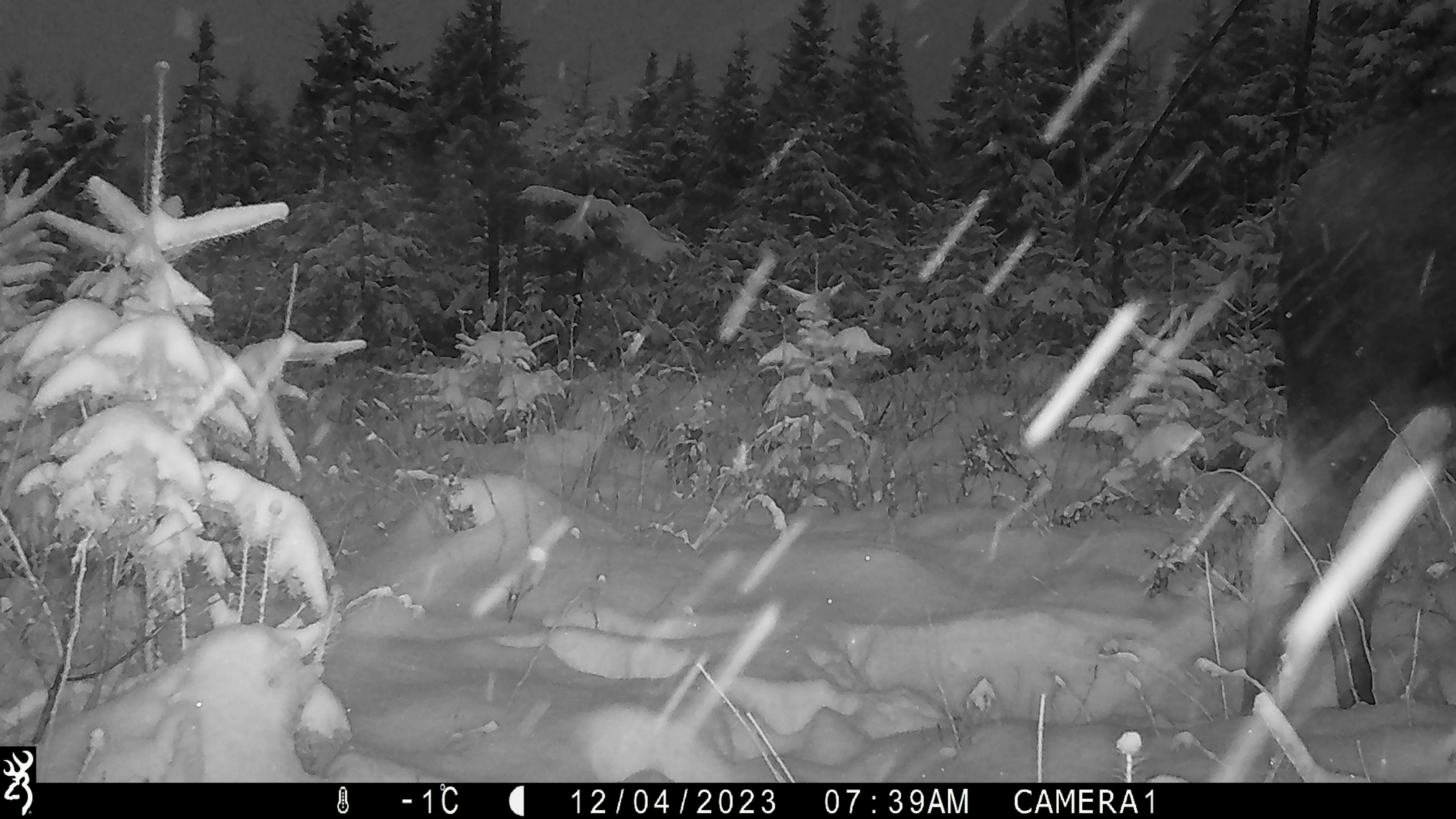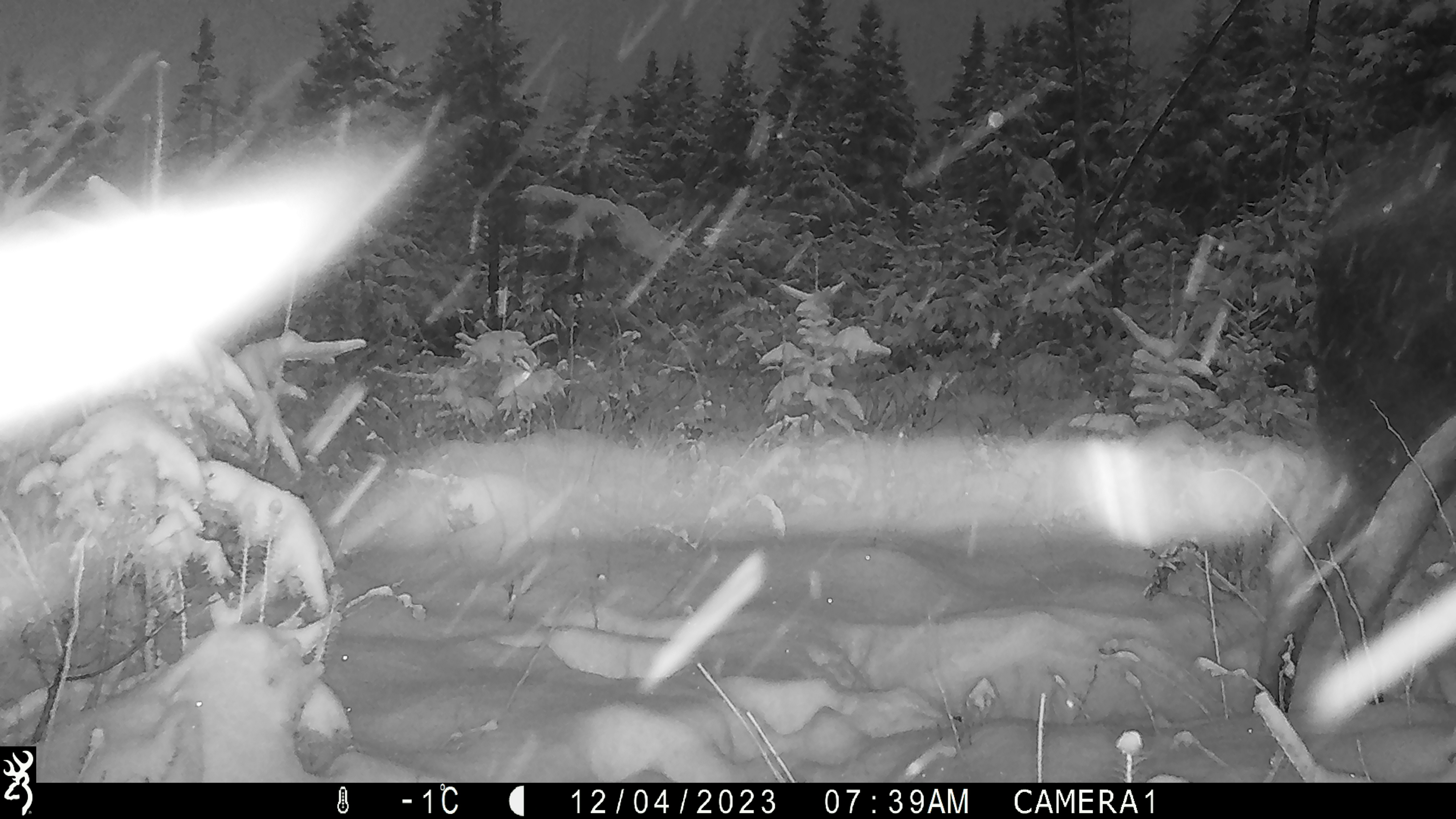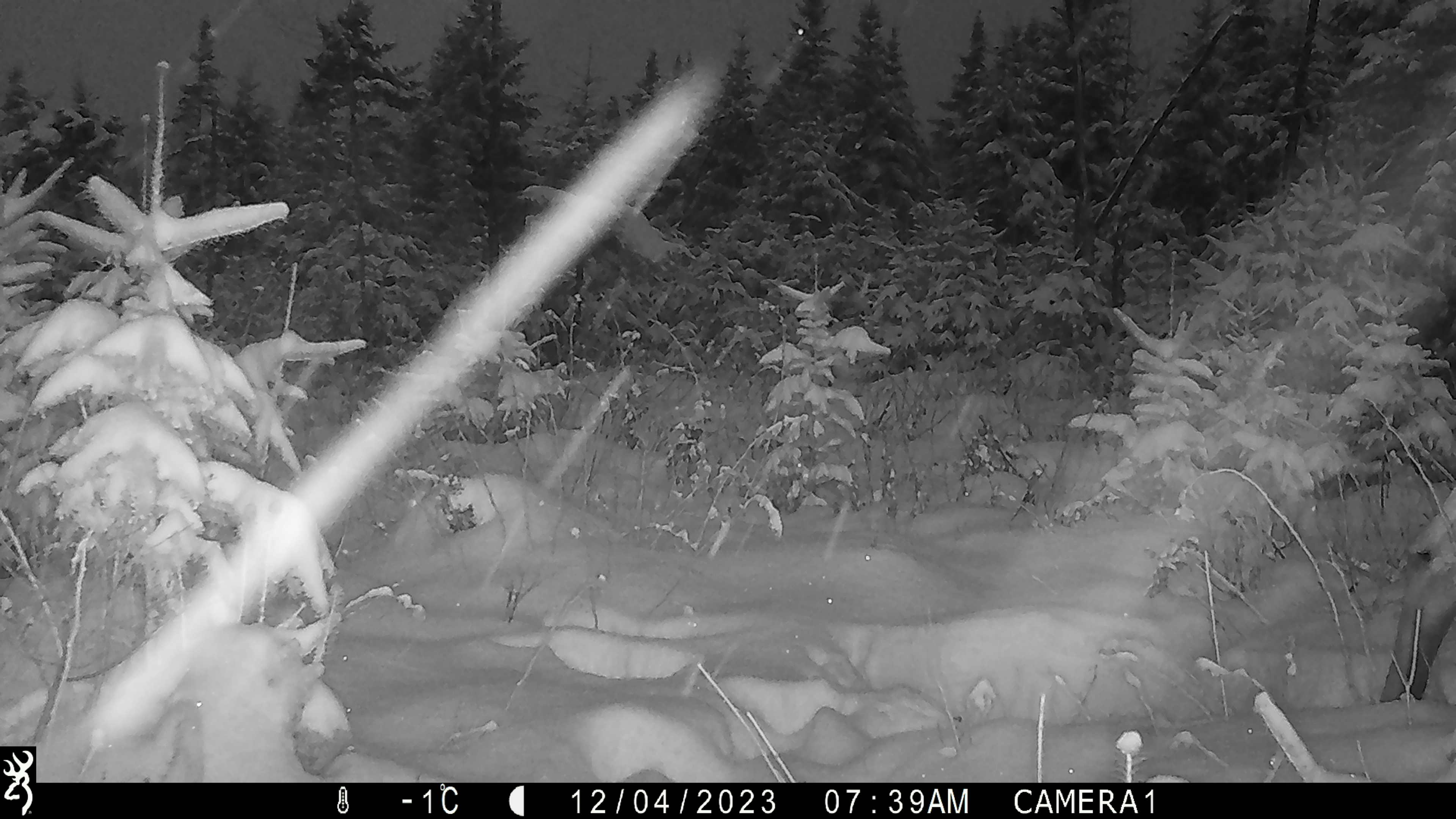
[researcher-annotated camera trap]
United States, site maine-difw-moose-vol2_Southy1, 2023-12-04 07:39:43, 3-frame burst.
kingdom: Animalia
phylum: Chordata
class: Mammalia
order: Artiodactyla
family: Cervidae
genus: Alces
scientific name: Alces alces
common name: moose